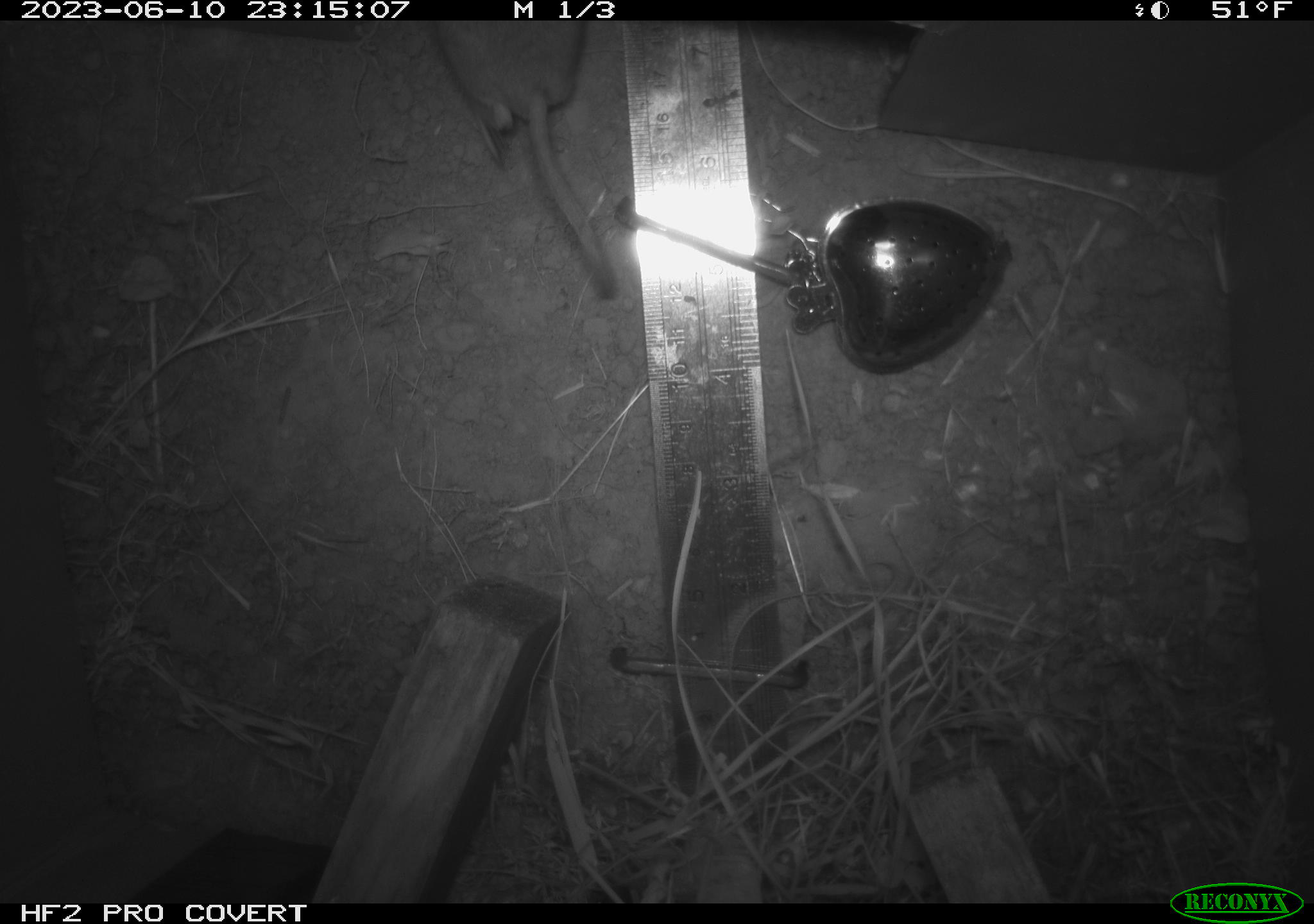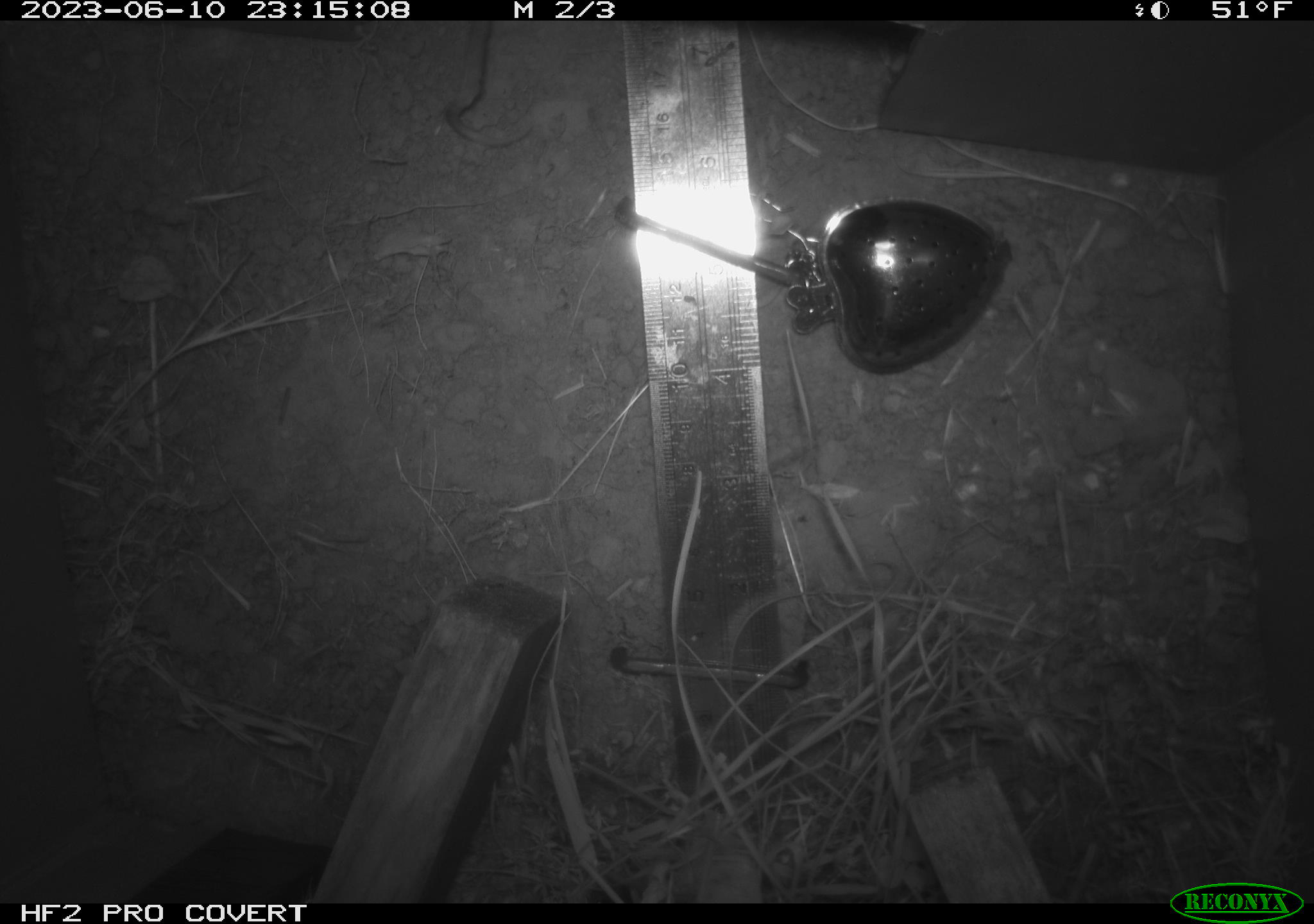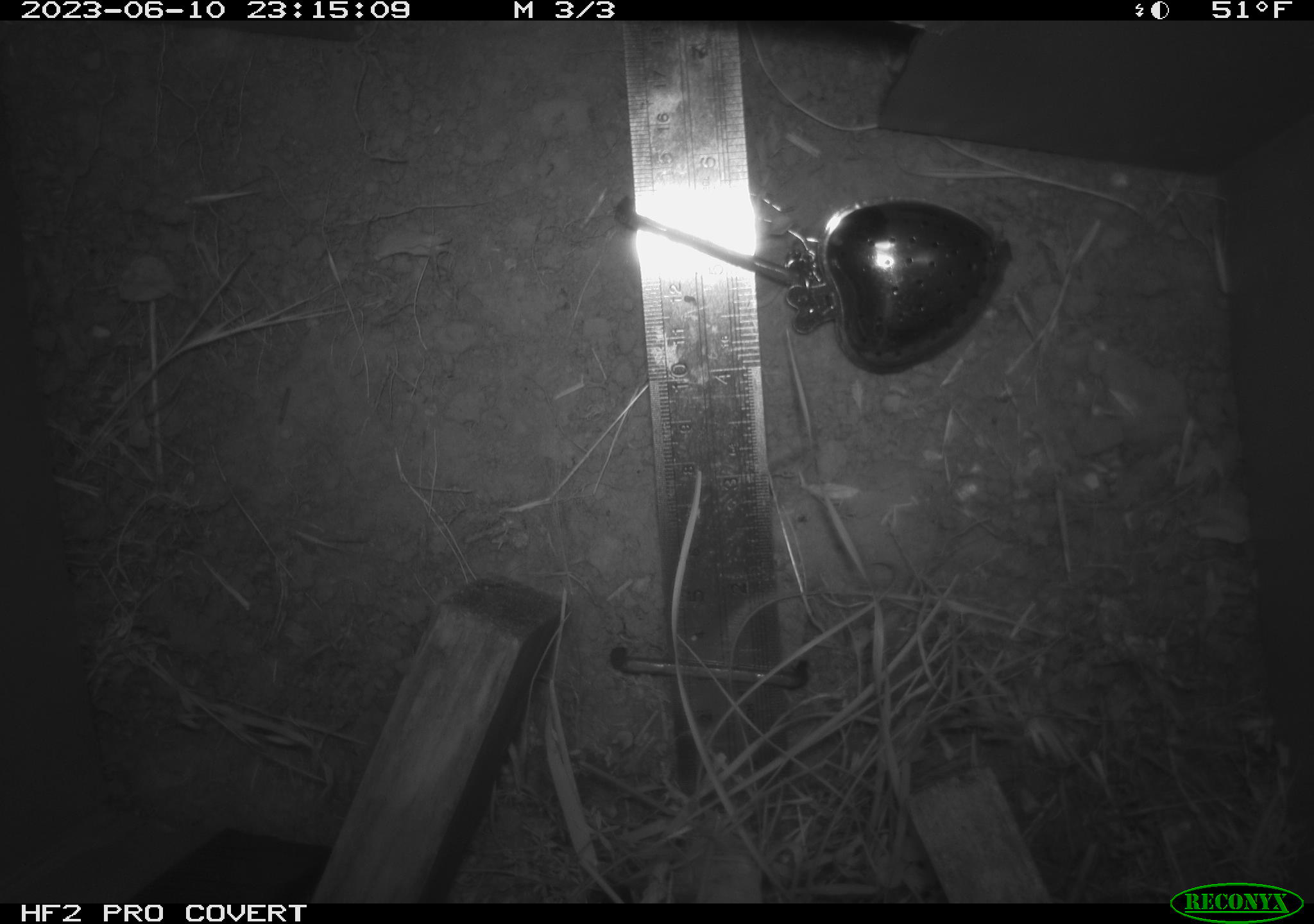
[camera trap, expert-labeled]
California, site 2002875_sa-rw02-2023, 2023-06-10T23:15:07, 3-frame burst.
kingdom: Animalia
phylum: Chordata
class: Mammalia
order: Rodentia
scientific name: Rodentia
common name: mouse species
Mouse species (Rodentia).